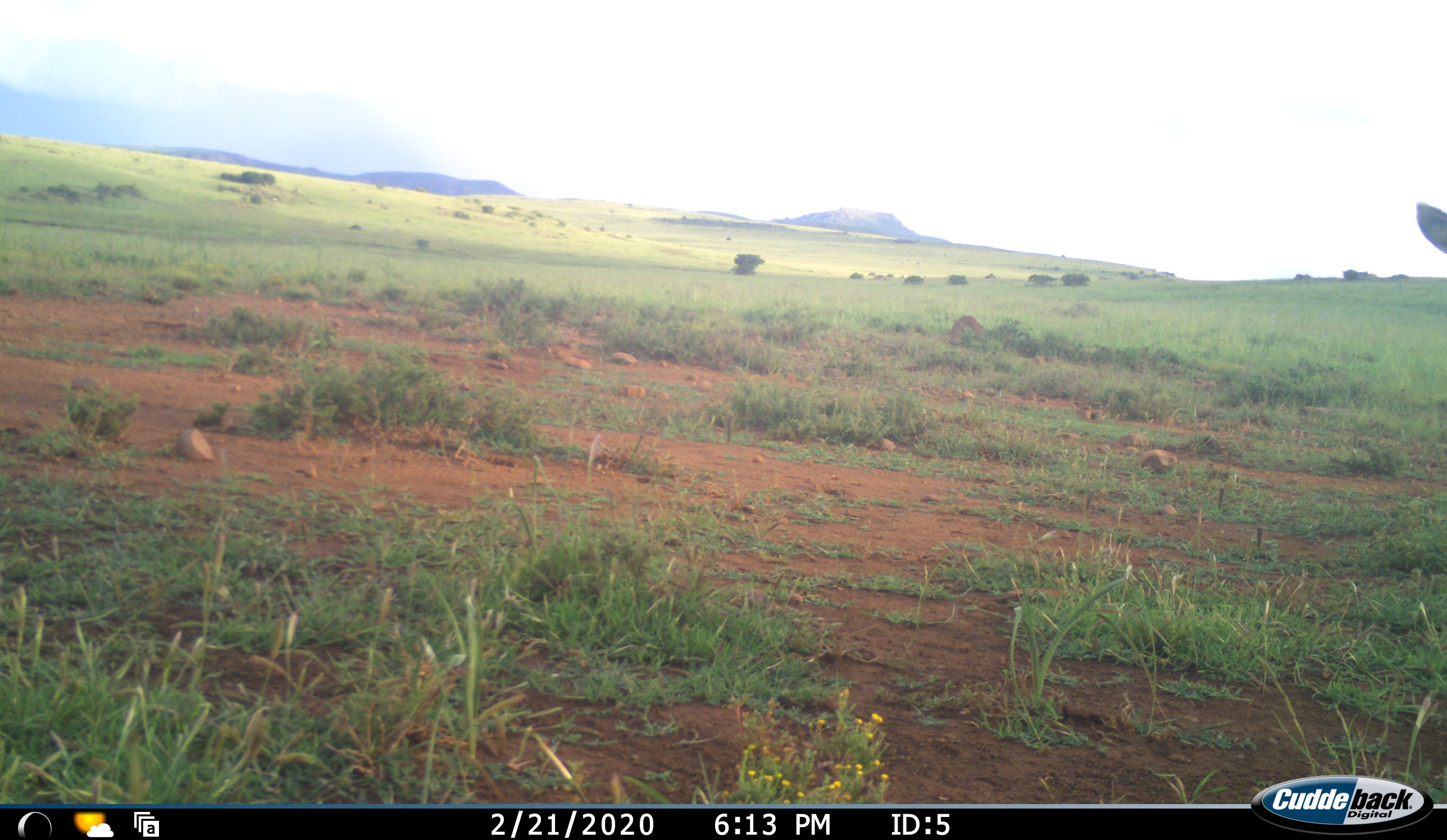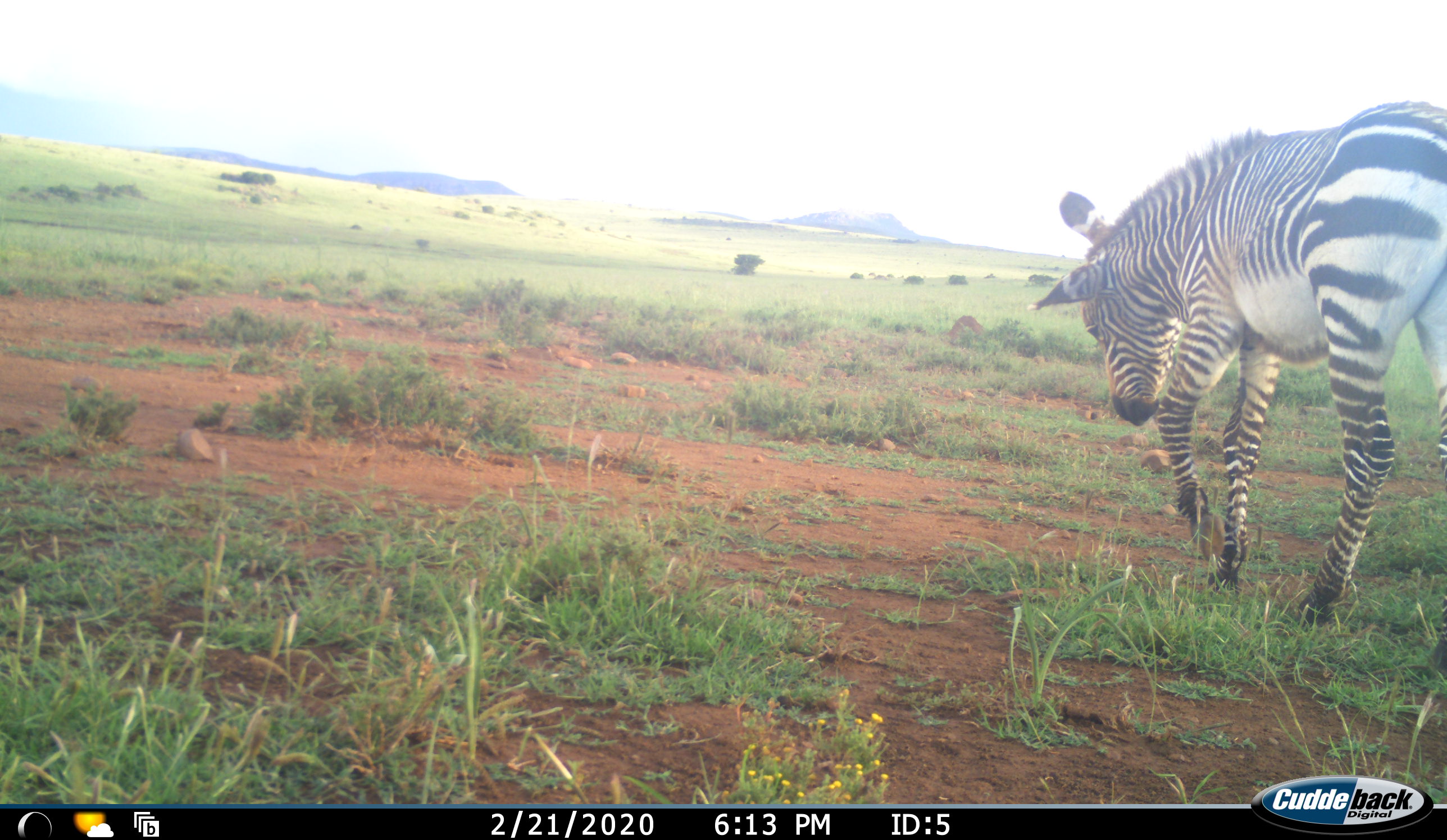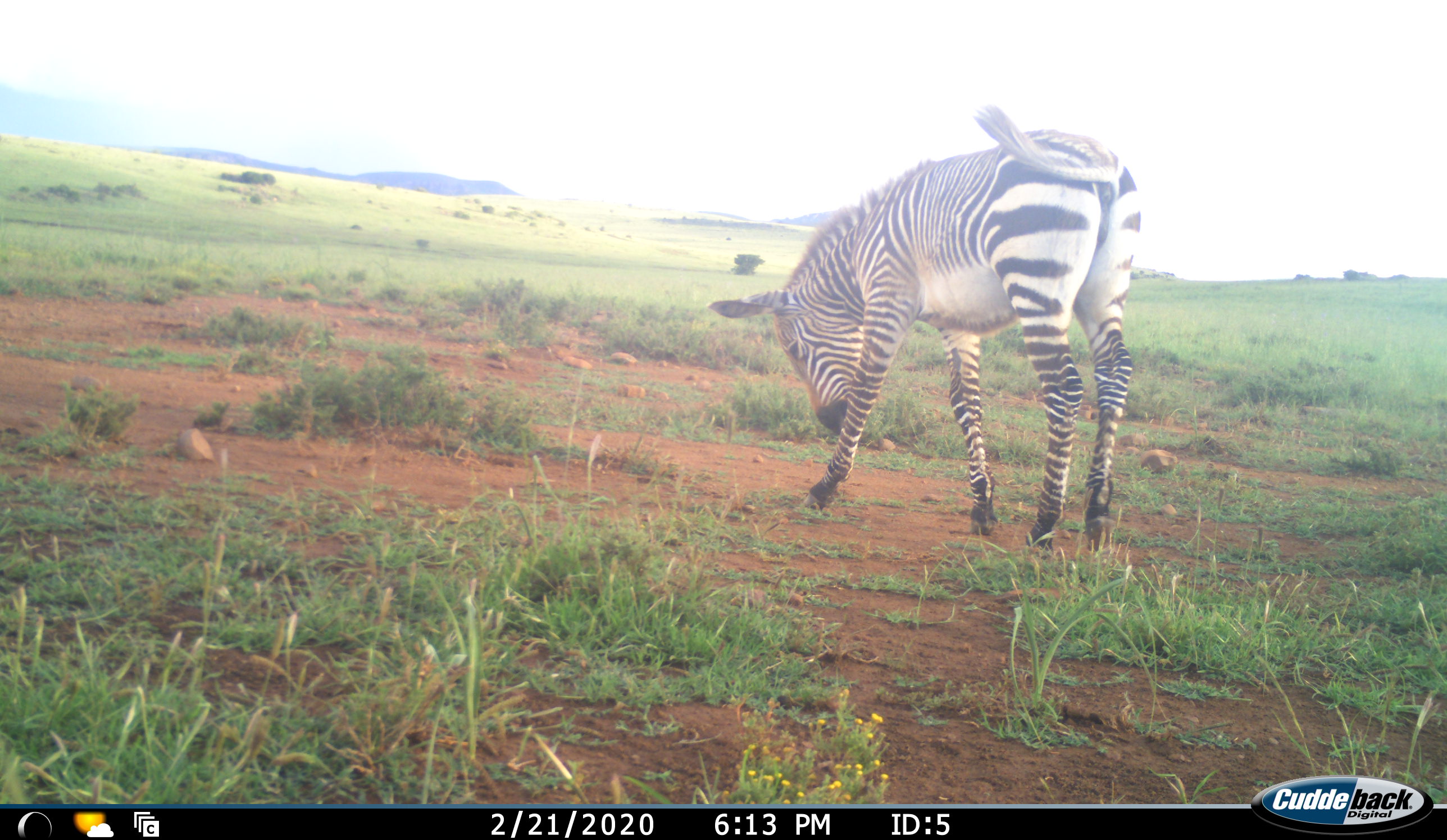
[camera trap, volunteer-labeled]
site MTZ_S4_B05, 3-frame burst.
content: unidentified animal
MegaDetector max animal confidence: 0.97